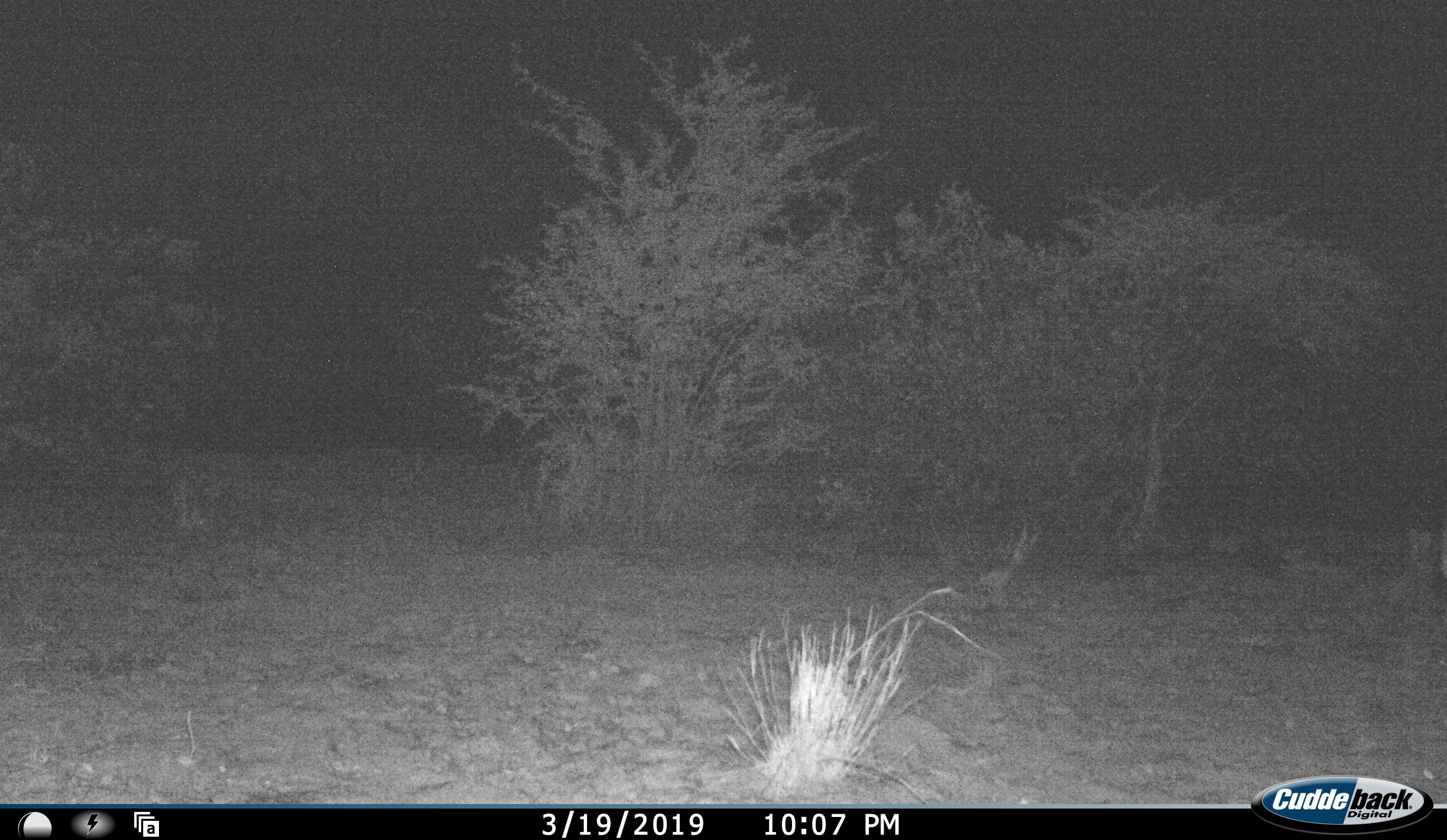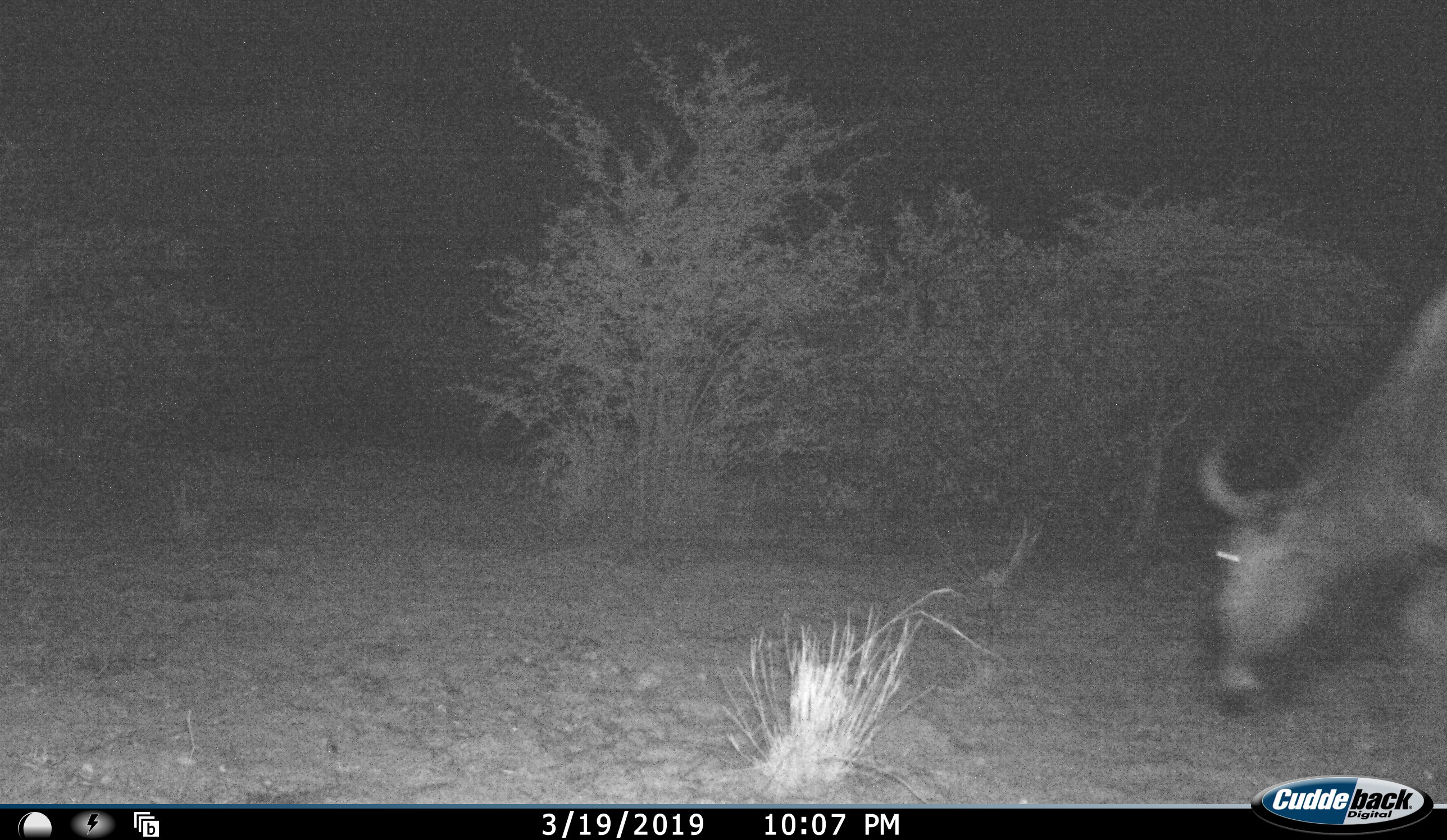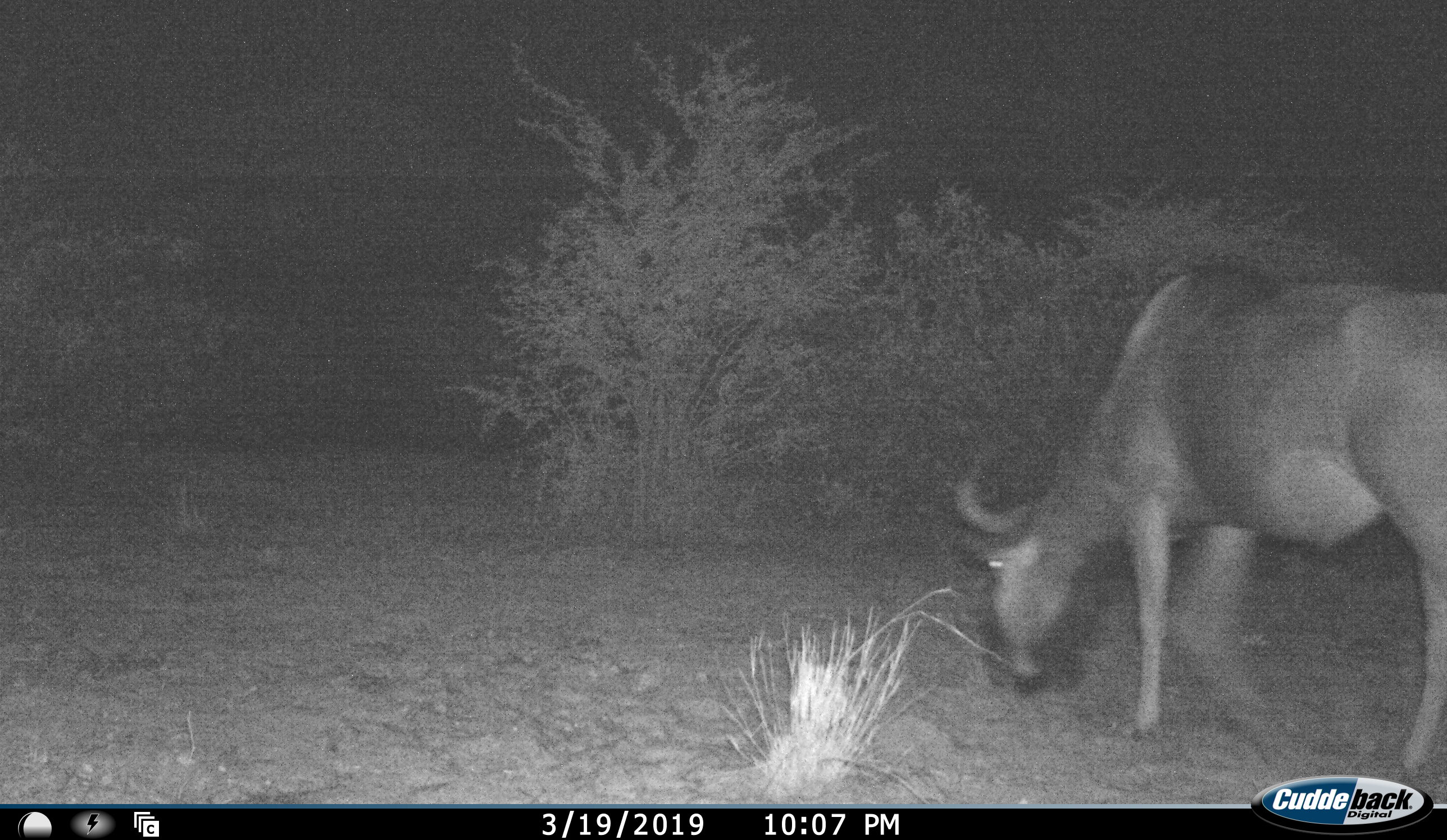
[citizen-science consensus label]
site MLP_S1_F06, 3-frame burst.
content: unidentified animal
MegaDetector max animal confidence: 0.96